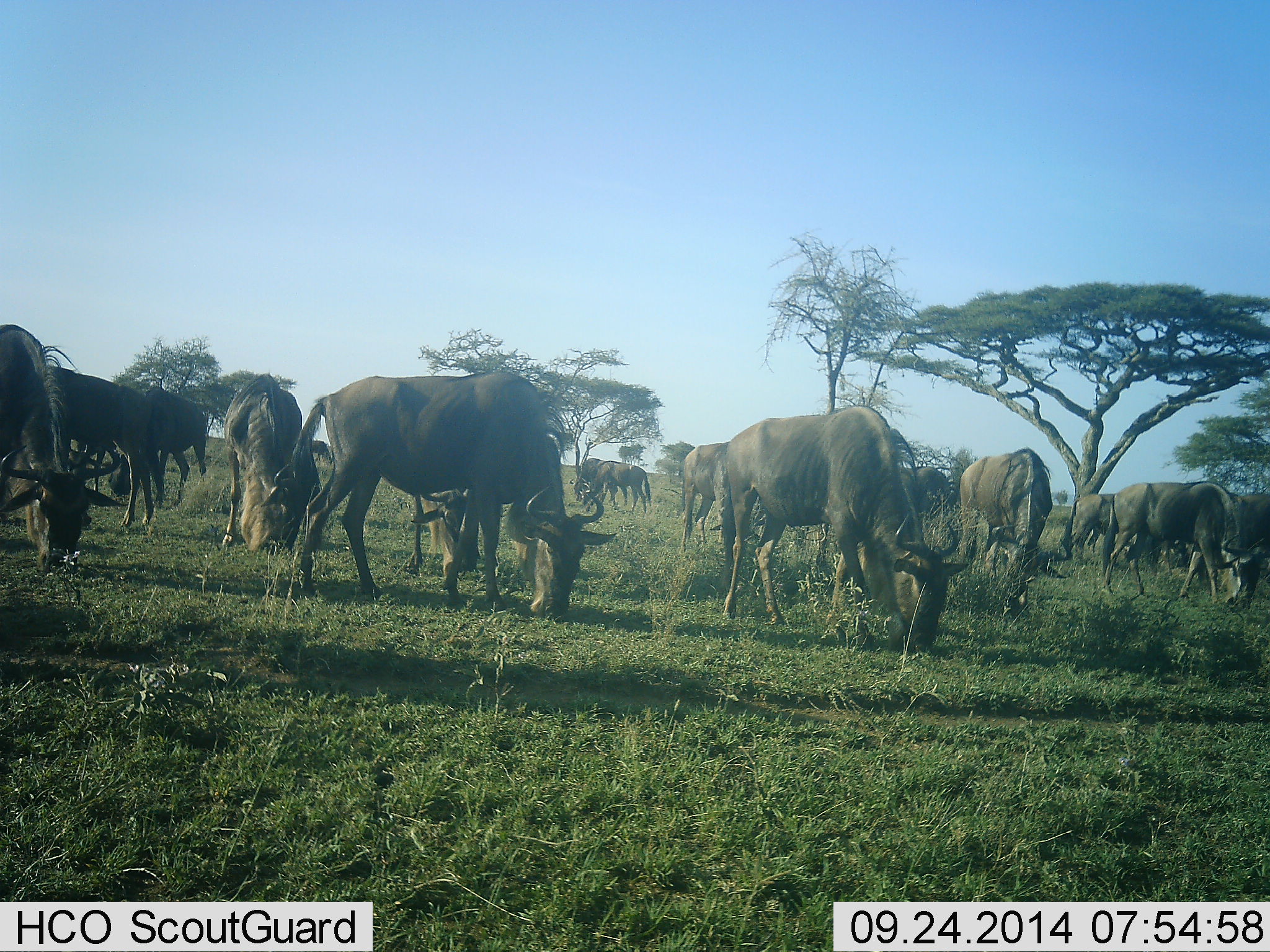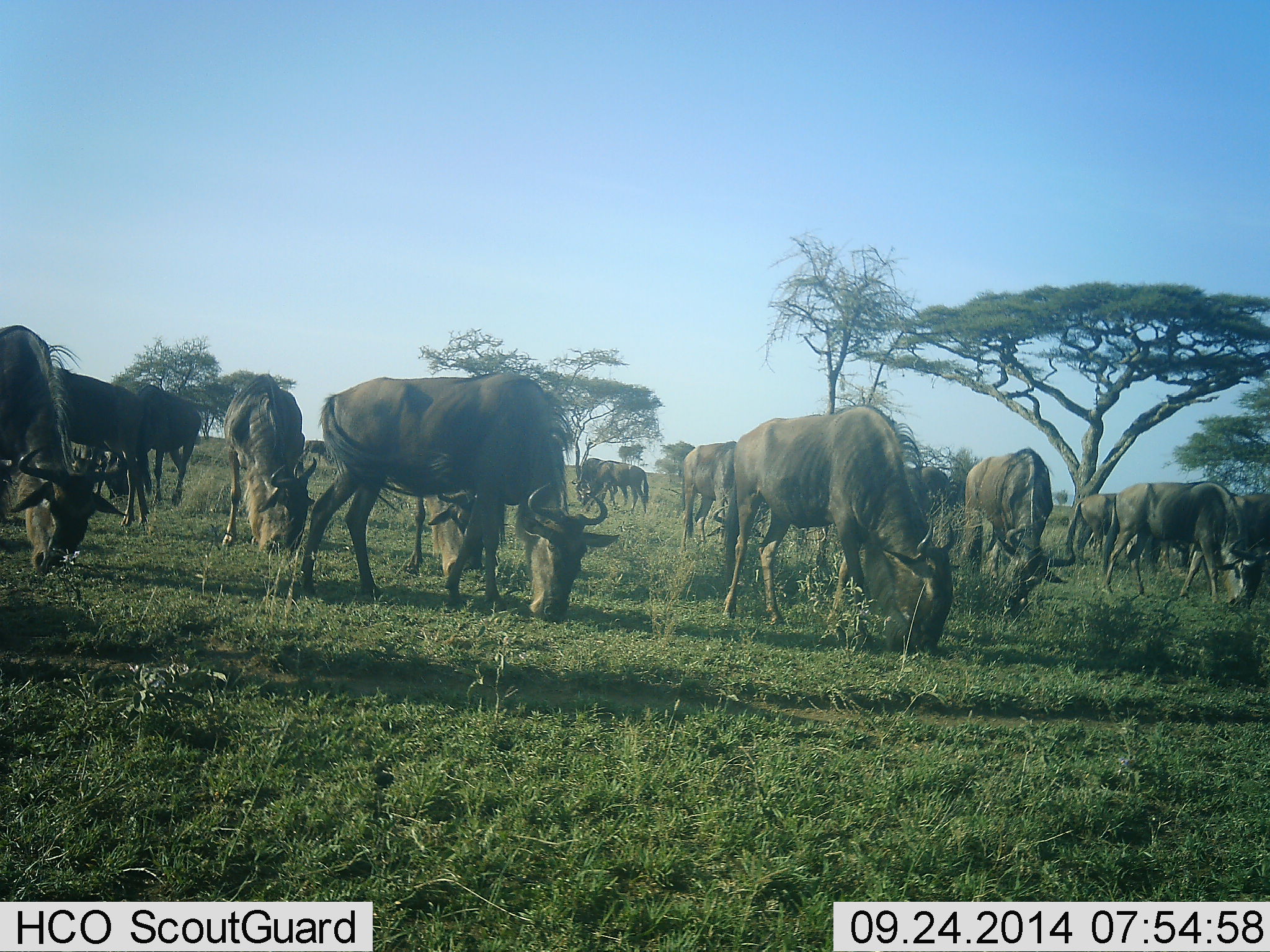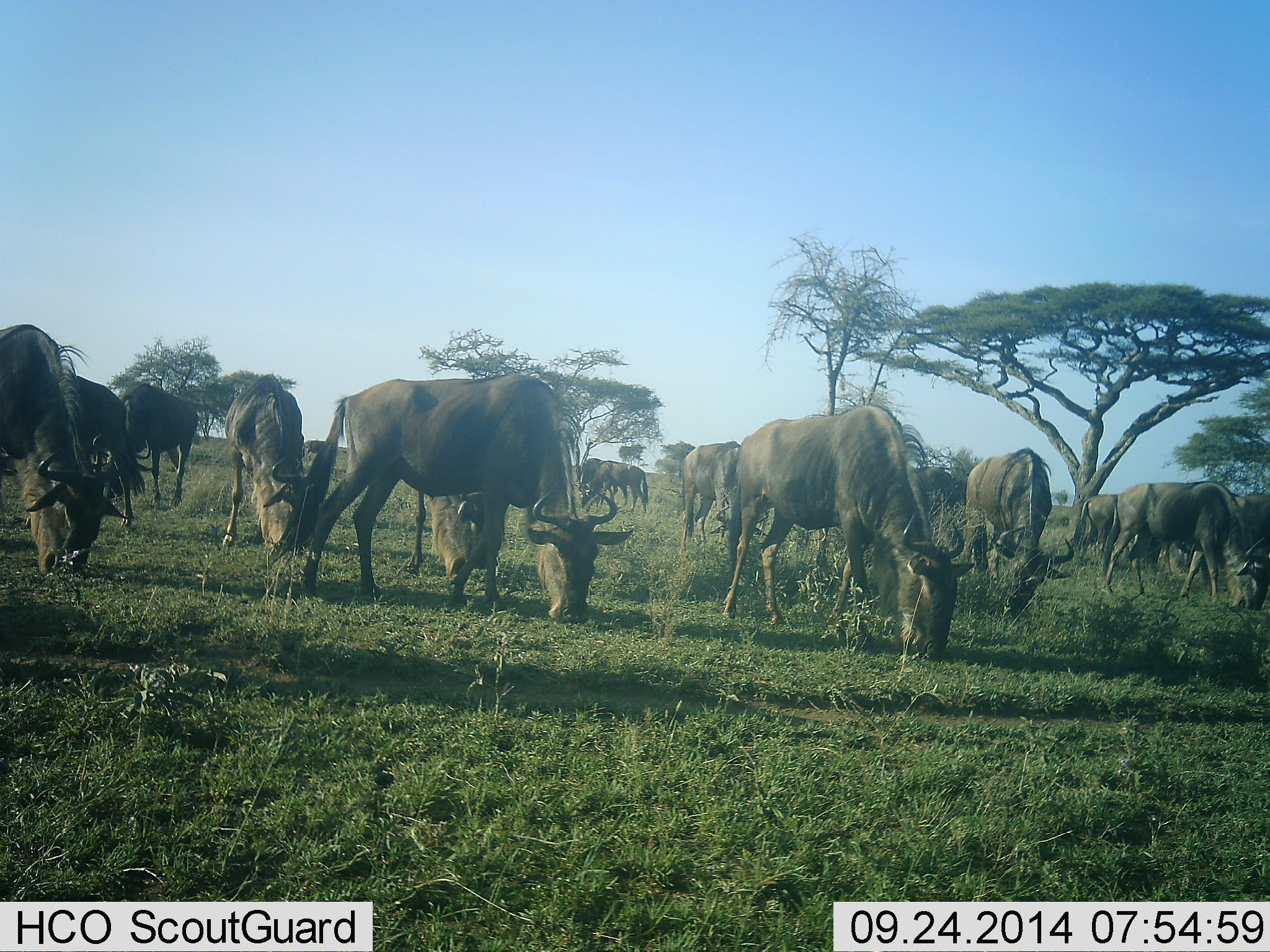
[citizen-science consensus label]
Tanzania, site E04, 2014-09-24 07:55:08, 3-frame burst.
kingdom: Animalia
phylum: Chordata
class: Mammalia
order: Artiodactyla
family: Bovidae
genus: Connochaetes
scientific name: Connochaetes taurinus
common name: blue wildebeest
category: wildebeest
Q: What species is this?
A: Wildebeest (blue wildebeest) (Connochaetes taurinus).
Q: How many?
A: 11-50.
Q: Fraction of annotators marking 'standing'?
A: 30%.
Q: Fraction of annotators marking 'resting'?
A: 0%.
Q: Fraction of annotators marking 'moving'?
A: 10%.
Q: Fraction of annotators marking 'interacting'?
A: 0%.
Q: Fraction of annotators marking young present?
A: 10%.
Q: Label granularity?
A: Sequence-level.